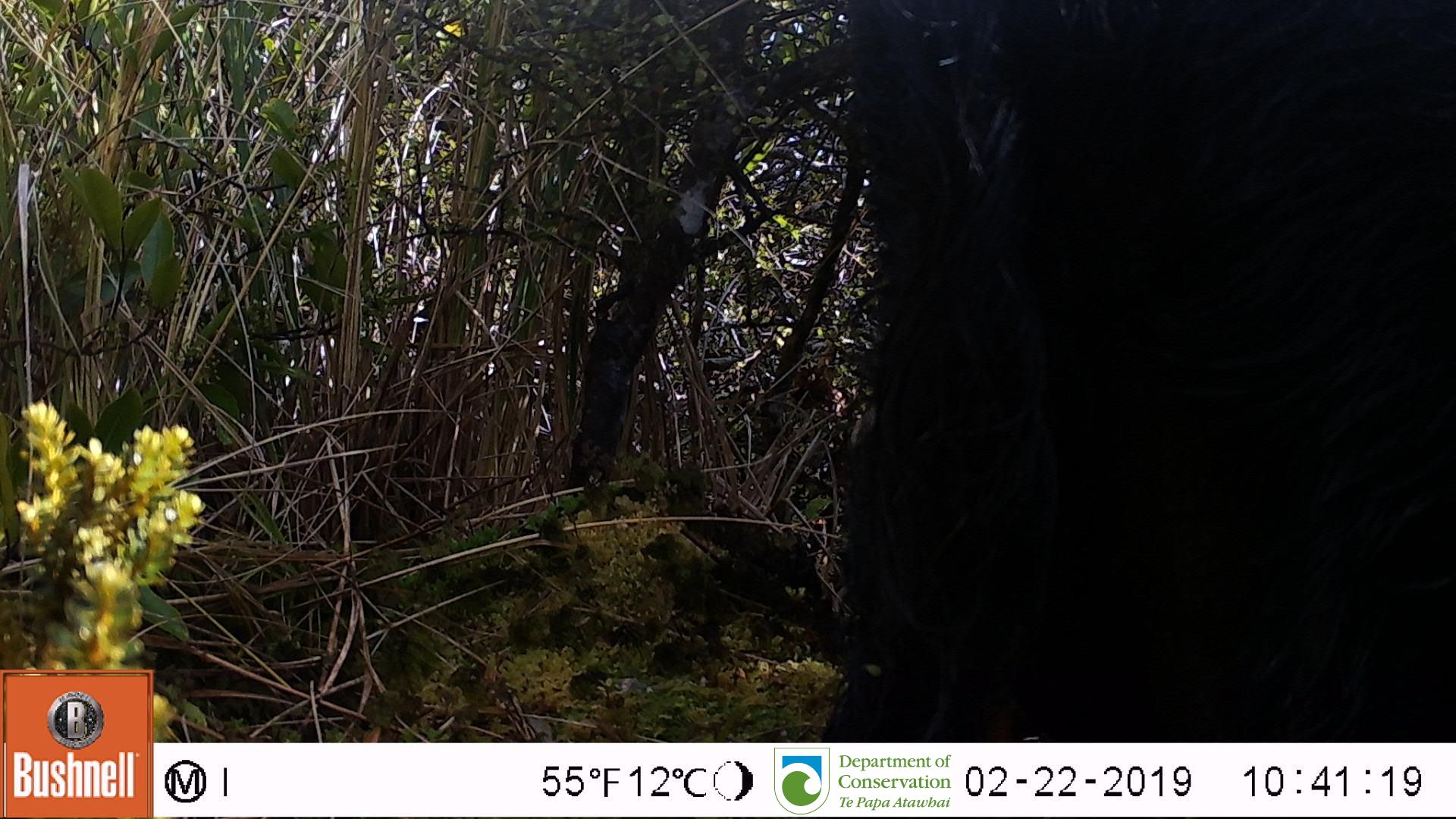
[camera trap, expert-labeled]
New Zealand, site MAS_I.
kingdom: Animalia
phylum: Chordata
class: Mammalia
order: Artiodactyla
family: Suidae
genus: Sus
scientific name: Sus scrofa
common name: pig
Pig (Sus scrofa).